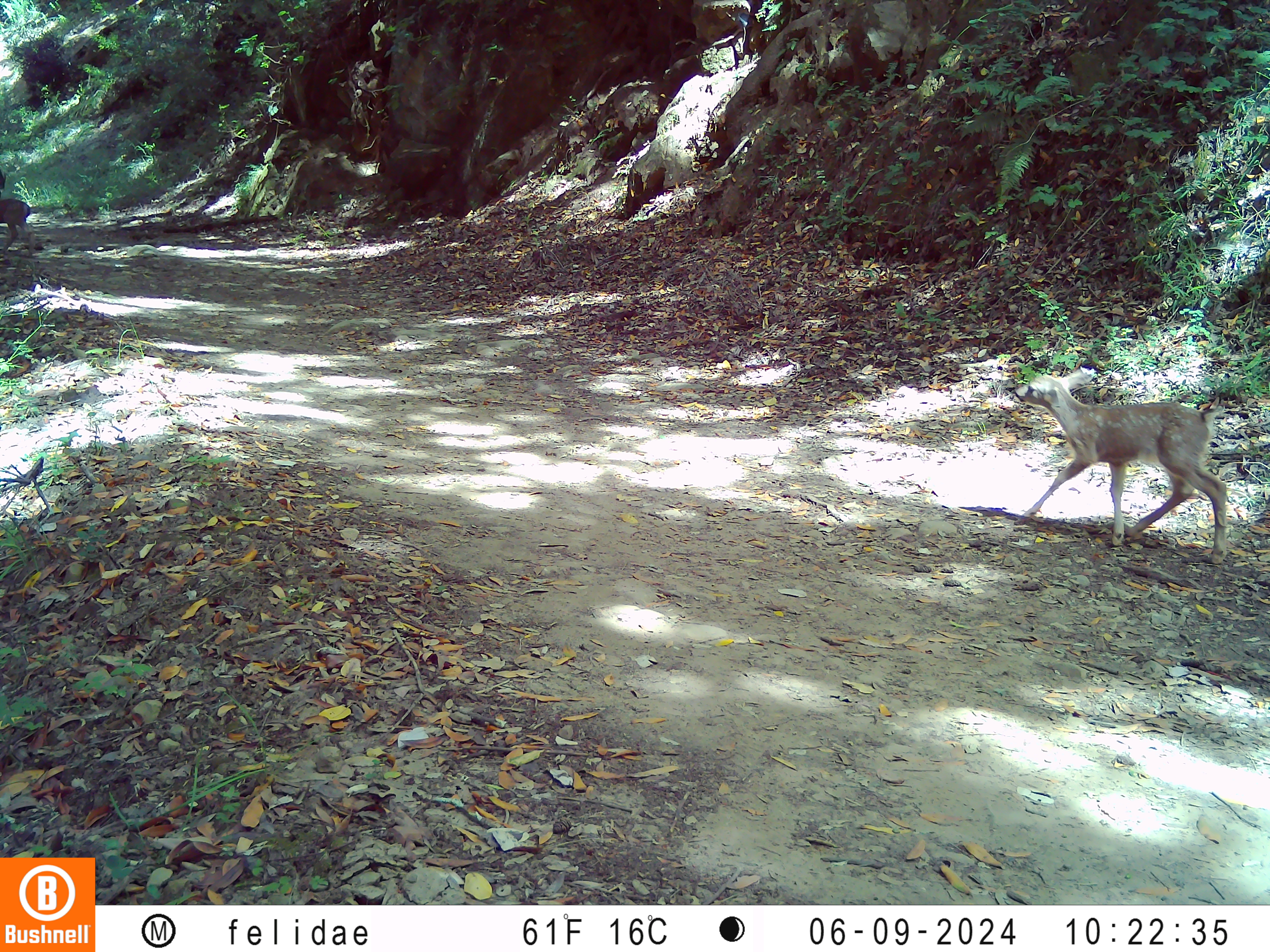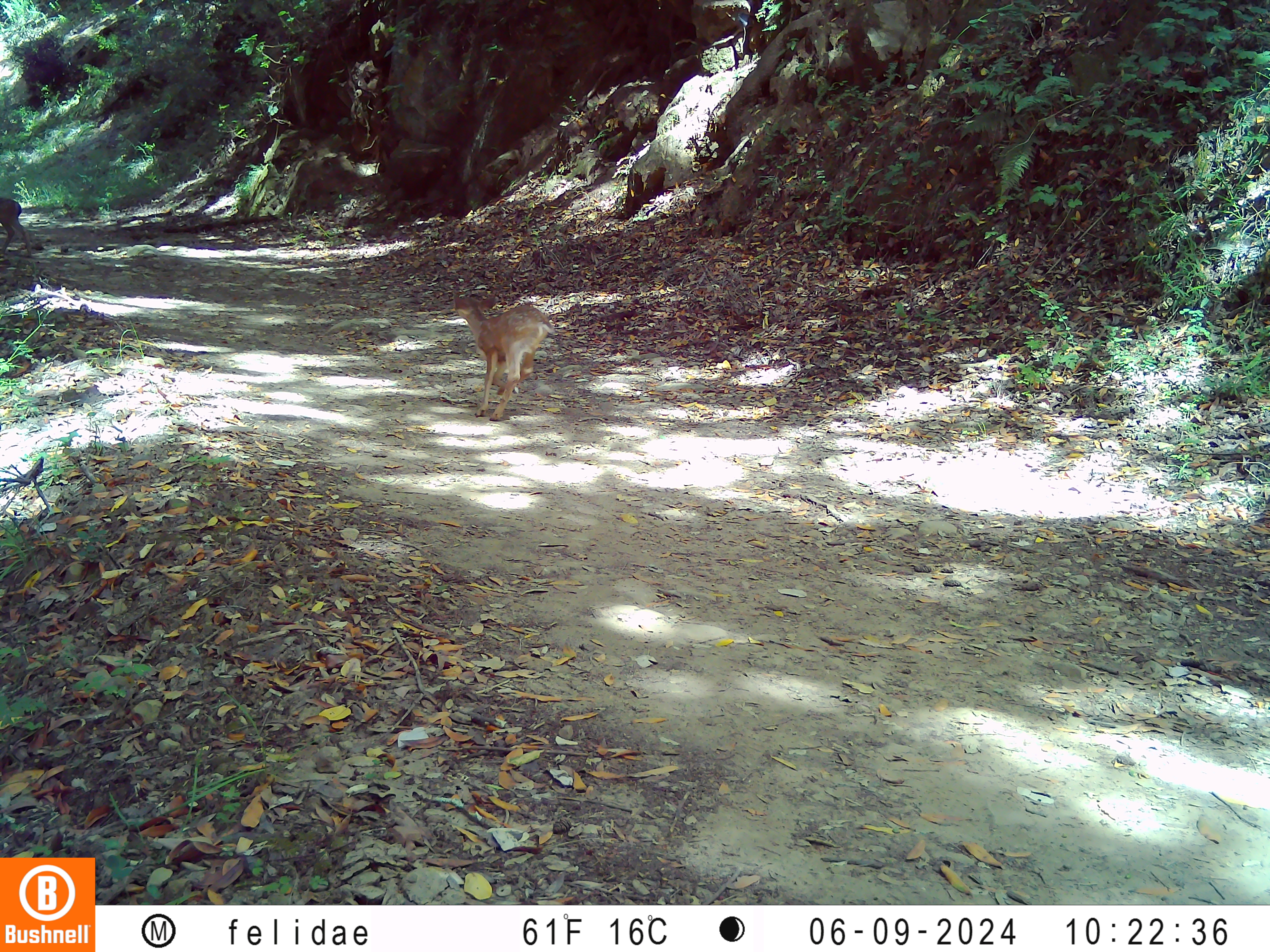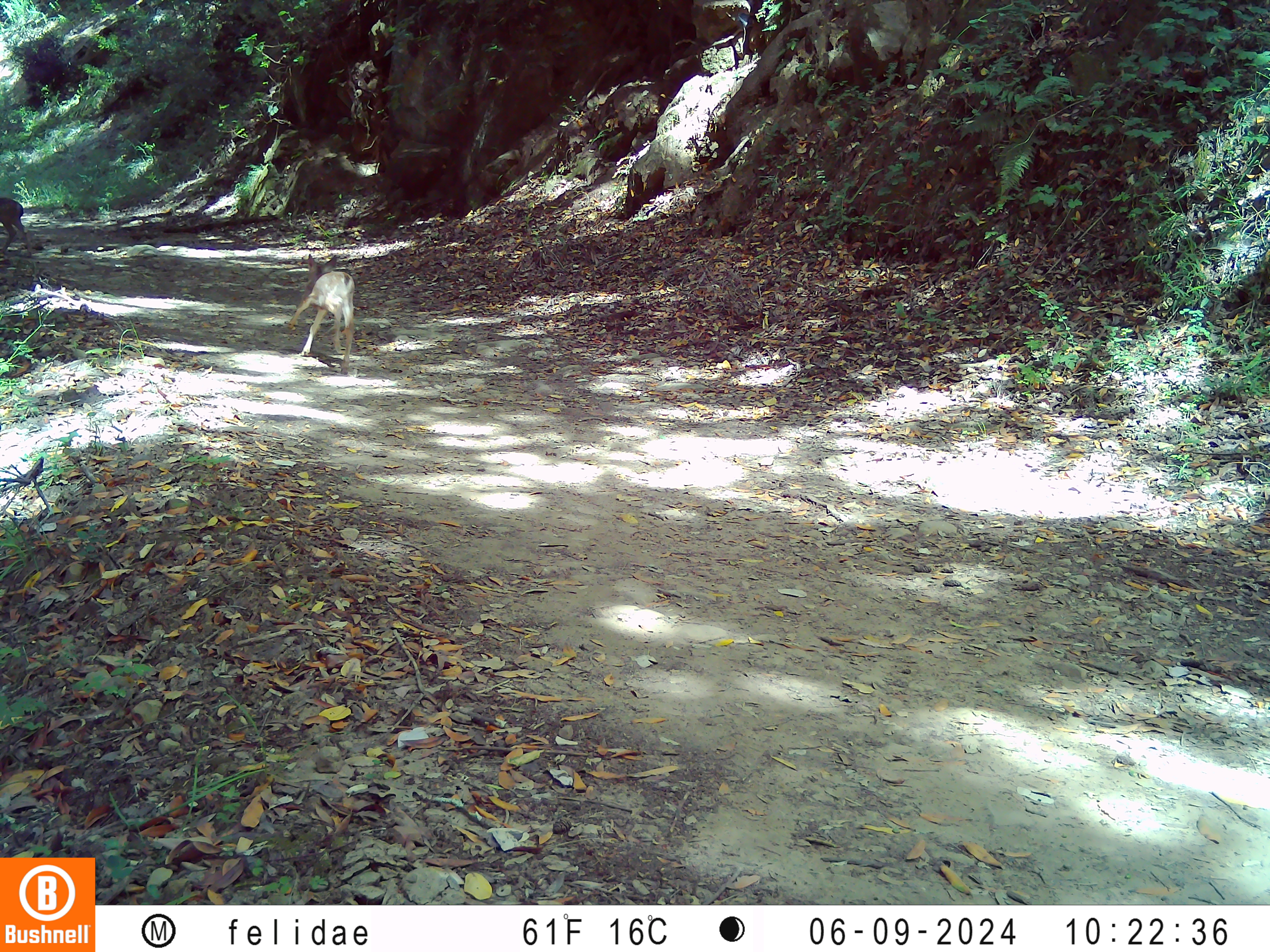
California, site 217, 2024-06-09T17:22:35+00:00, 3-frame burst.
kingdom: Animalia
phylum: Chordata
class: Mammalia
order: Artiodactyla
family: Cervidae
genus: Odocoileus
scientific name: Odocoileus hemionus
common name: mule deer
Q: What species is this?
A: Mule deer (Odocoileus hemionus).